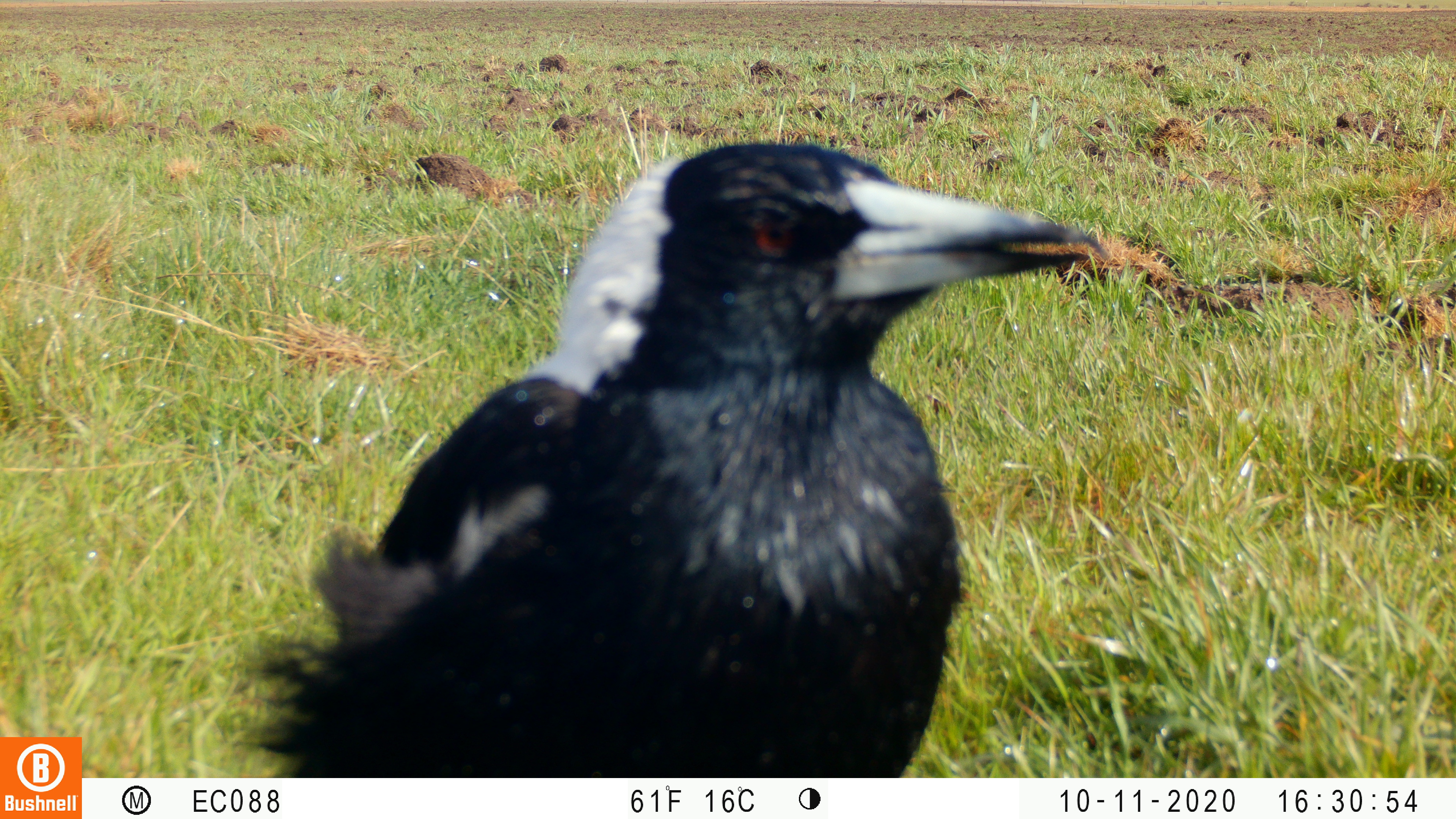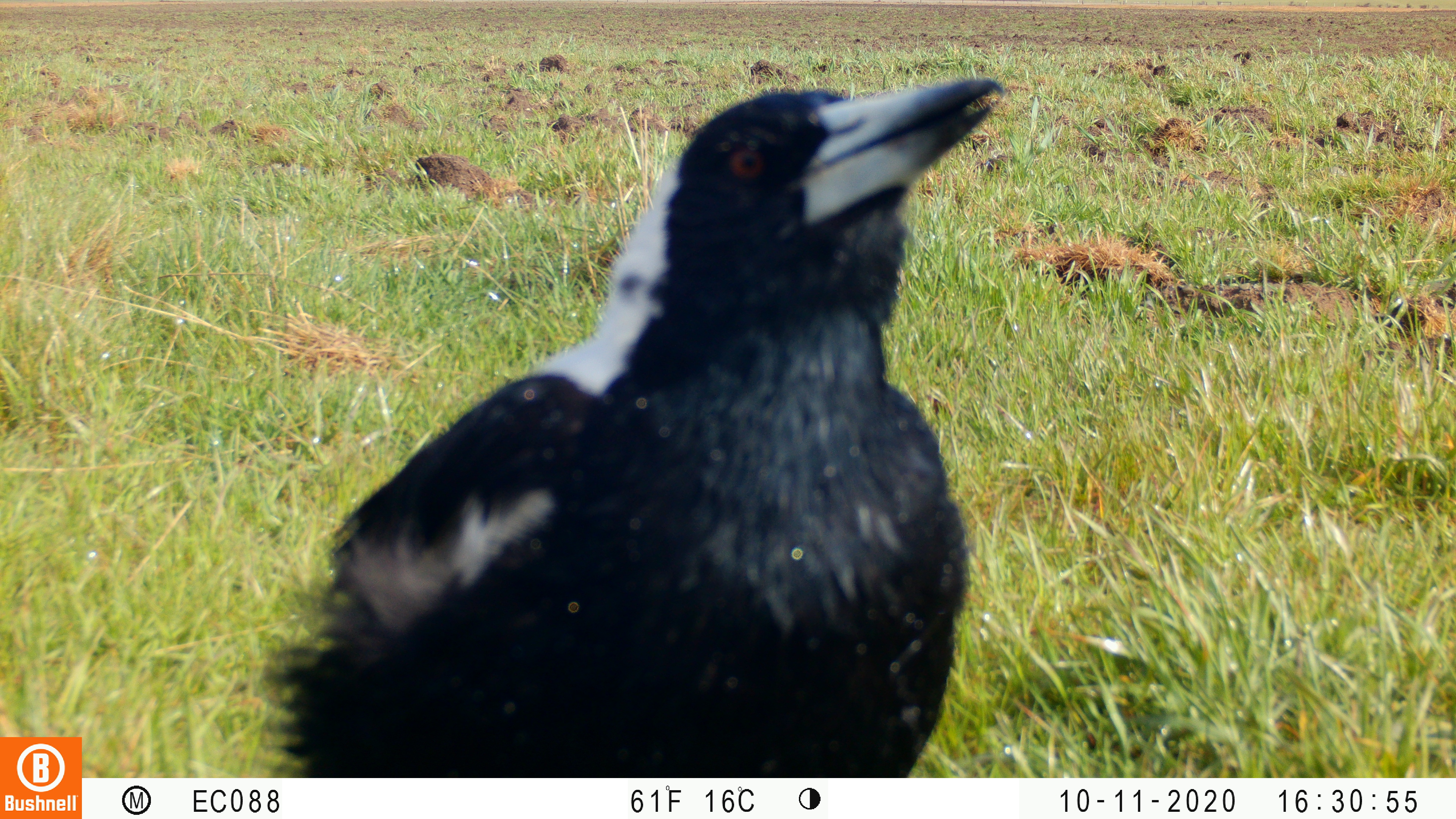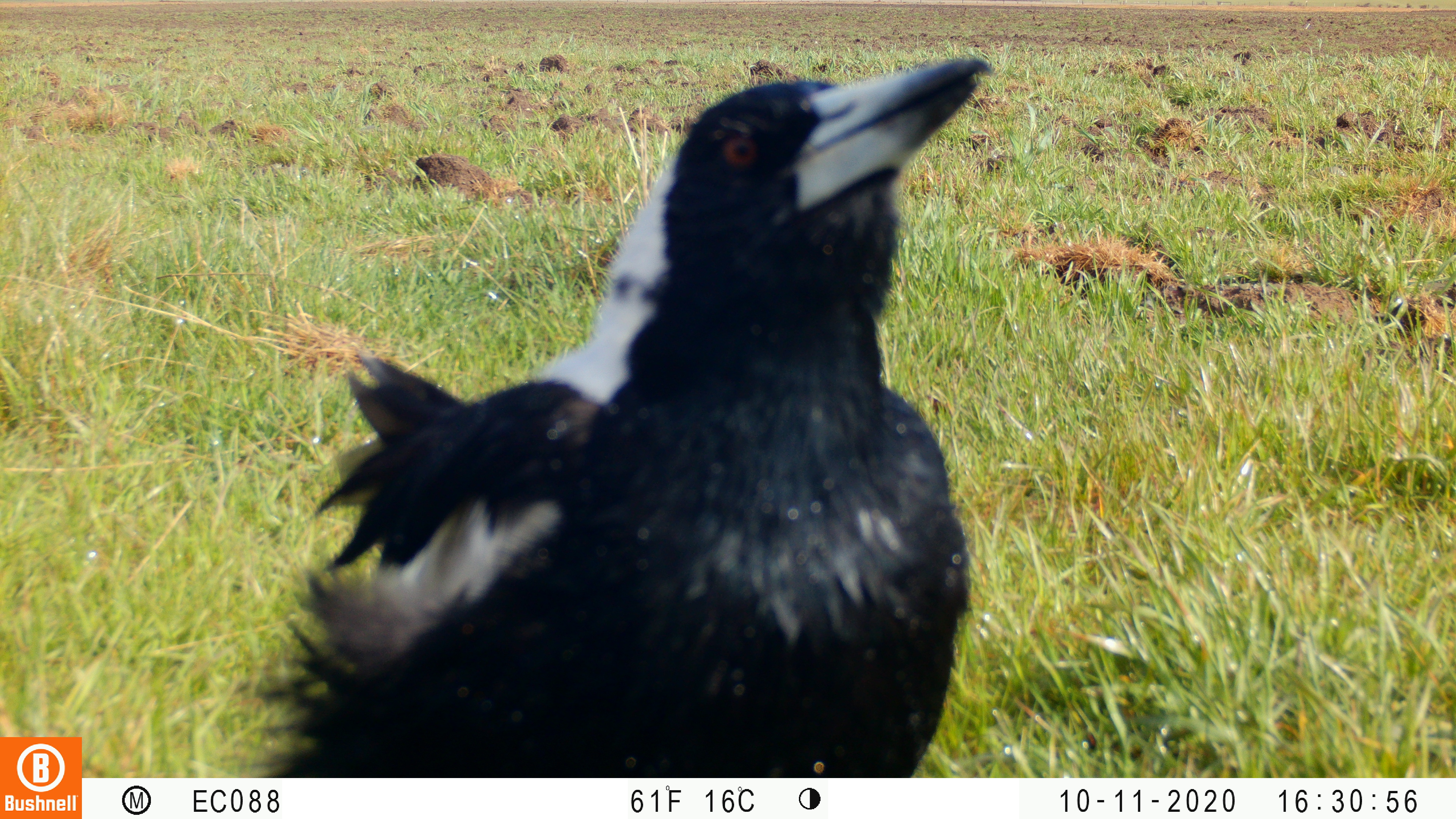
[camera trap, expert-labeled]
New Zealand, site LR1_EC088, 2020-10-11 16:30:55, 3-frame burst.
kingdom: Animalia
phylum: Chordata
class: Aves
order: Passeriformes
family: Artamidae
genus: Gymnorhina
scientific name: Gymnorhina tibicen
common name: australian magpie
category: magpie